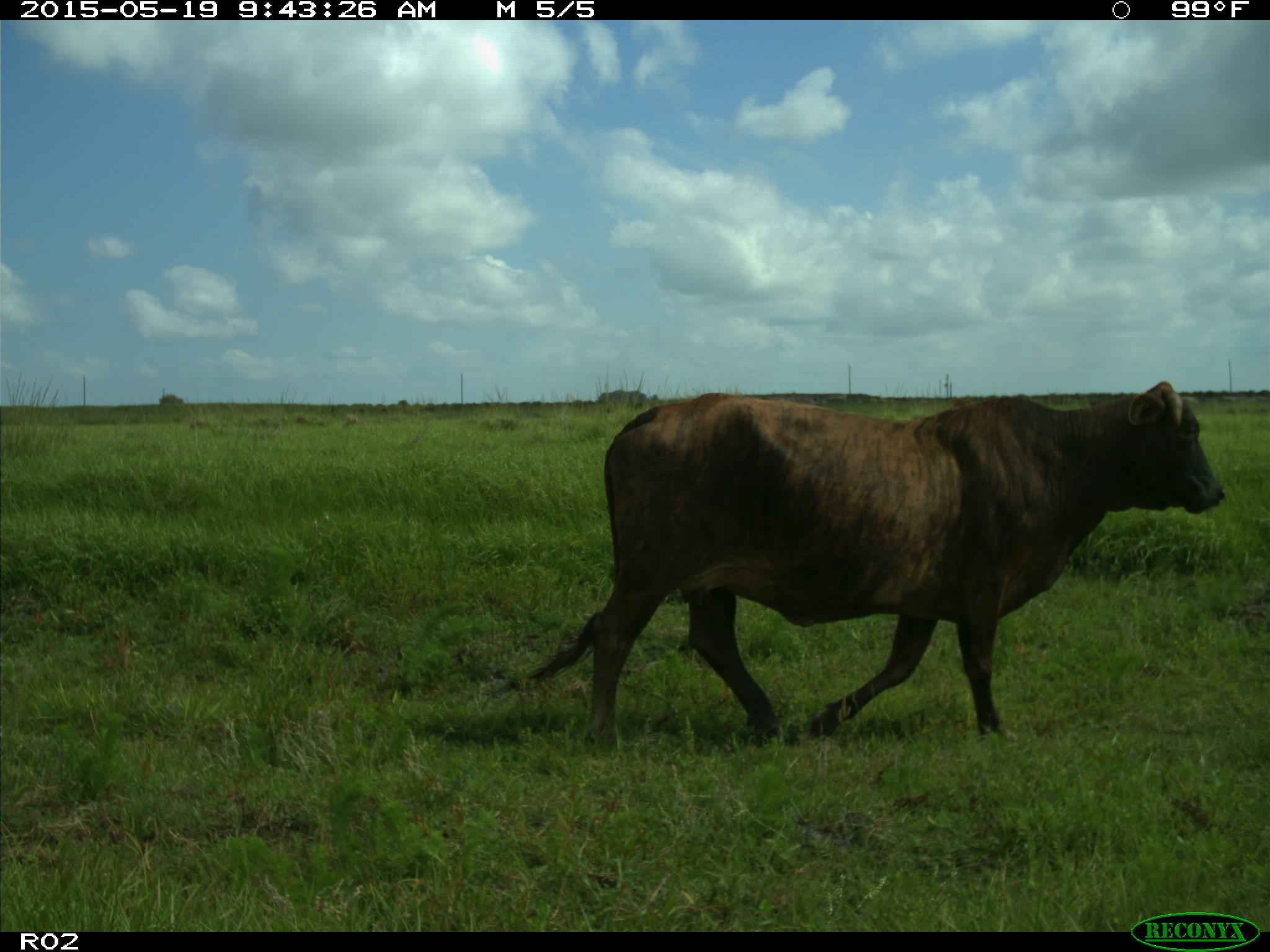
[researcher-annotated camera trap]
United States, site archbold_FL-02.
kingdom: Animalia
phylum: Chordata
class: Mammalia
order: Artiodactyla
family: Bovidae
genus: Bos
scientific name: Bos taurus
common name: domestic cow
Bos taurus (domestic cow).